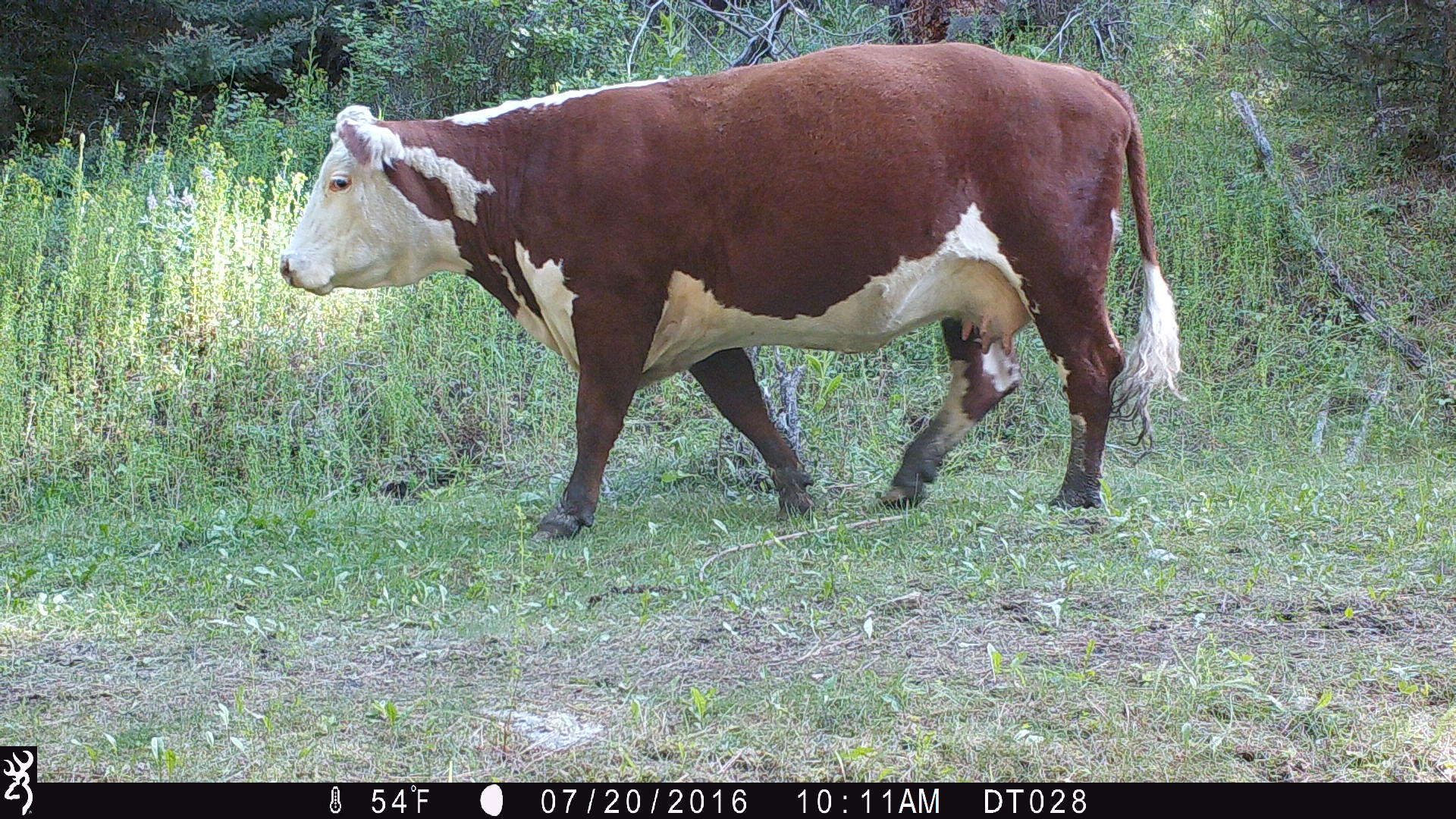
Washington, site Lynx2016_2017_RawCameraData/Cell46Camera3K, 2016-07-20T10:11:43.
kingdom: Animalia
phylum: Chordata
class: Mammalia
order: Artiodactyla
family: Bovidae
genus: Bos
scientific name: Bos taurus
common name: domestic cattle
Domestic cattle (Bos taurus). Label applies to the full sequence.